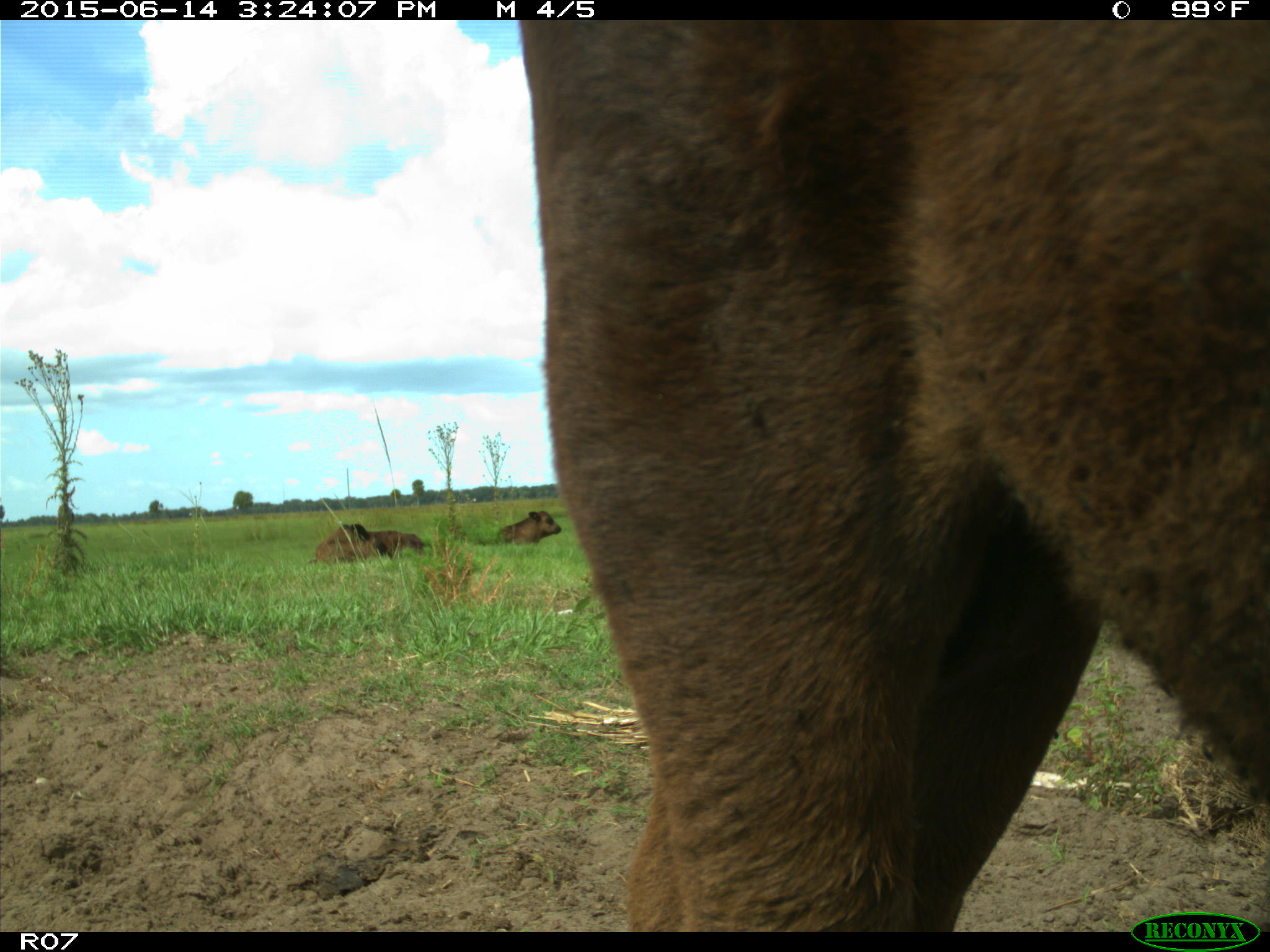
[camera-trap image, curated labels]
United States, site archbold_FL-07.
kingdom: Animalia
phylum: Chordata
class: Mammalia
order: Artiodactyla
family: Bovidae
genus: Bos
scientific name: Bos taurus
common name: domestic cow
Bos taurus (domestic cow).